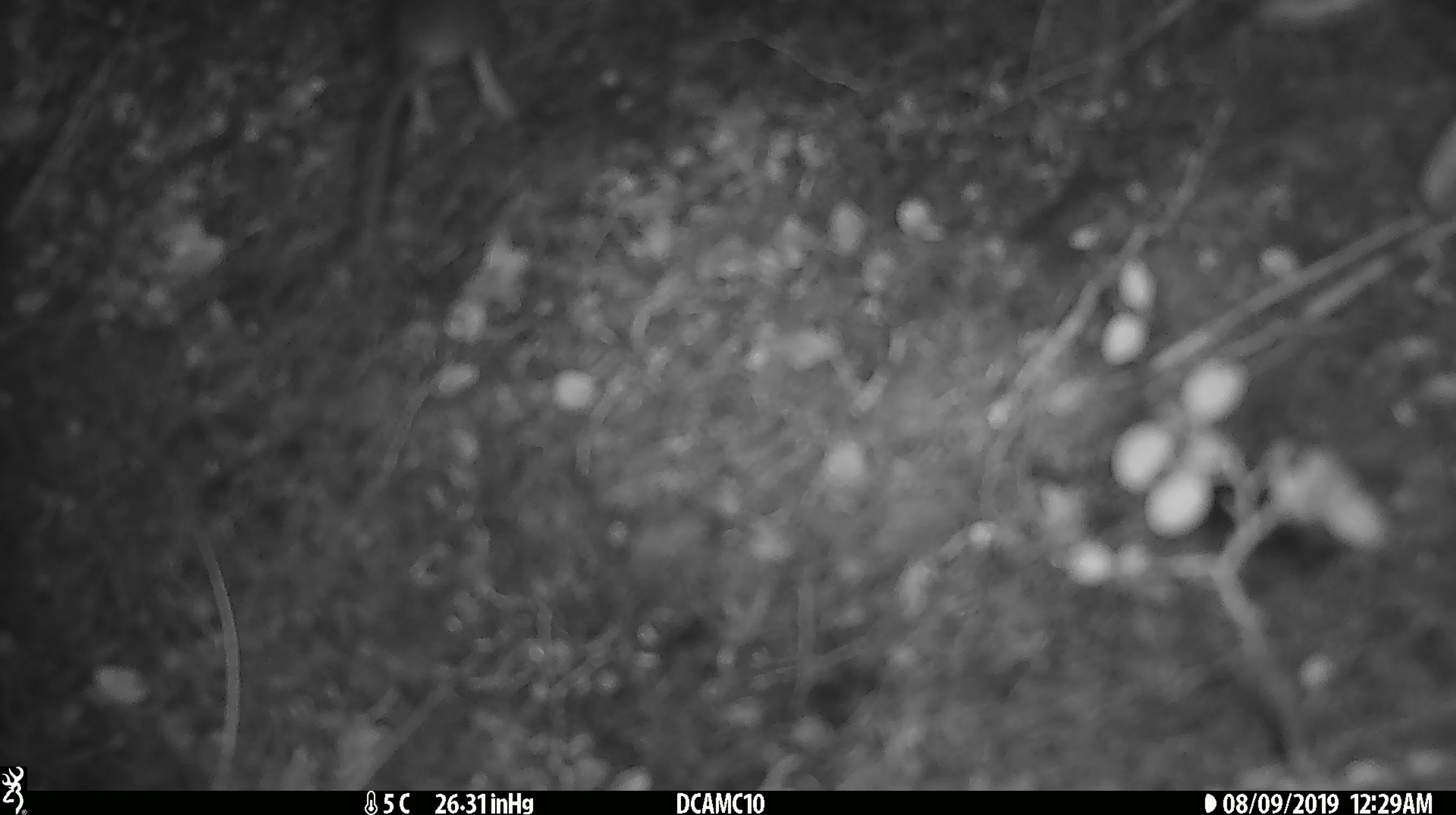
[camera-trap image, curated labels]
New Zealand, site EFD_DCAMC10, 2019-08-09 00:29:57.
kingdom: Animalia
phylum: Chordata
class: Mammalia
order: Rodentia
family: Muridae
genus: Mus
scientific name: Mus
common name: mouse